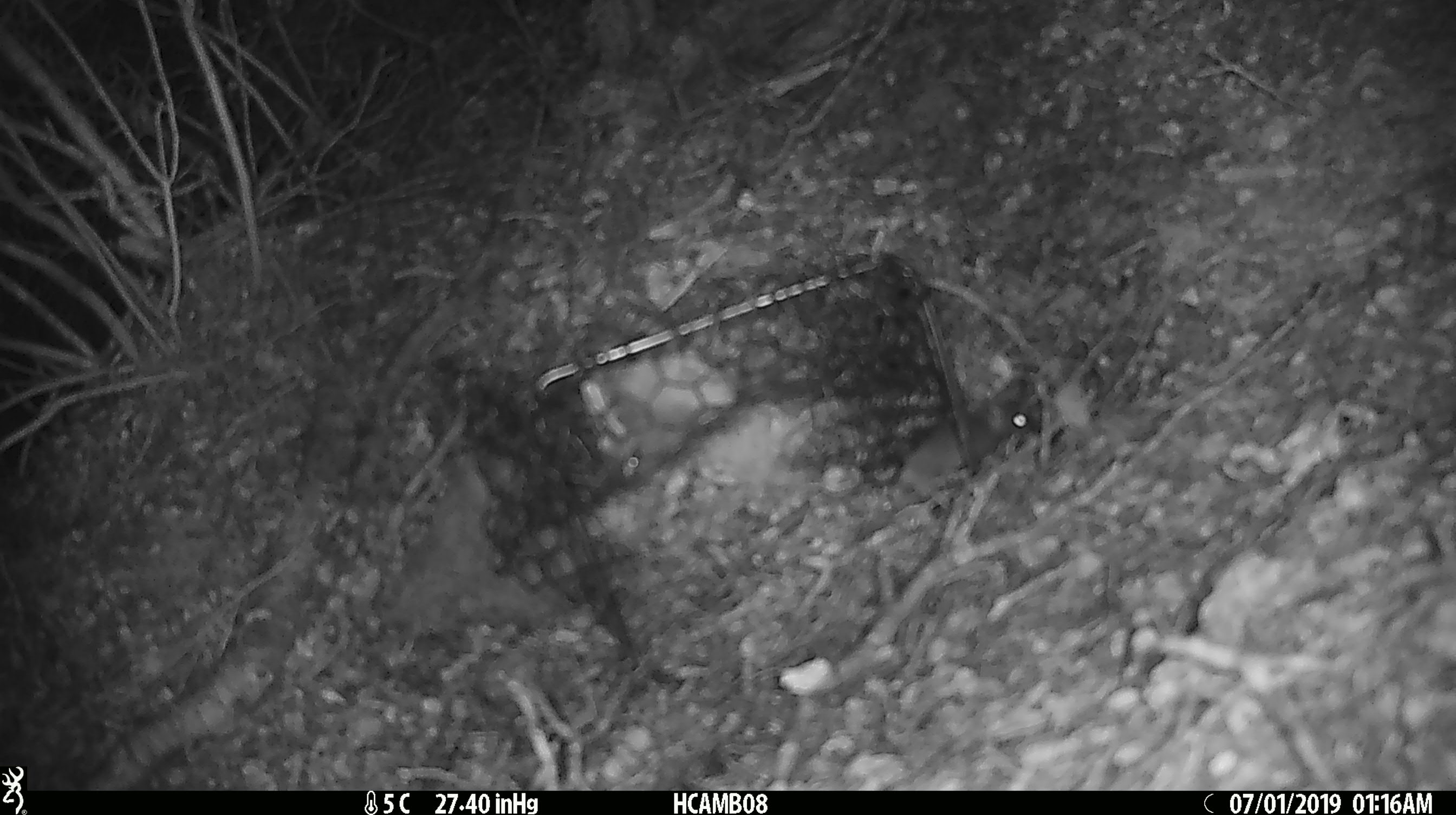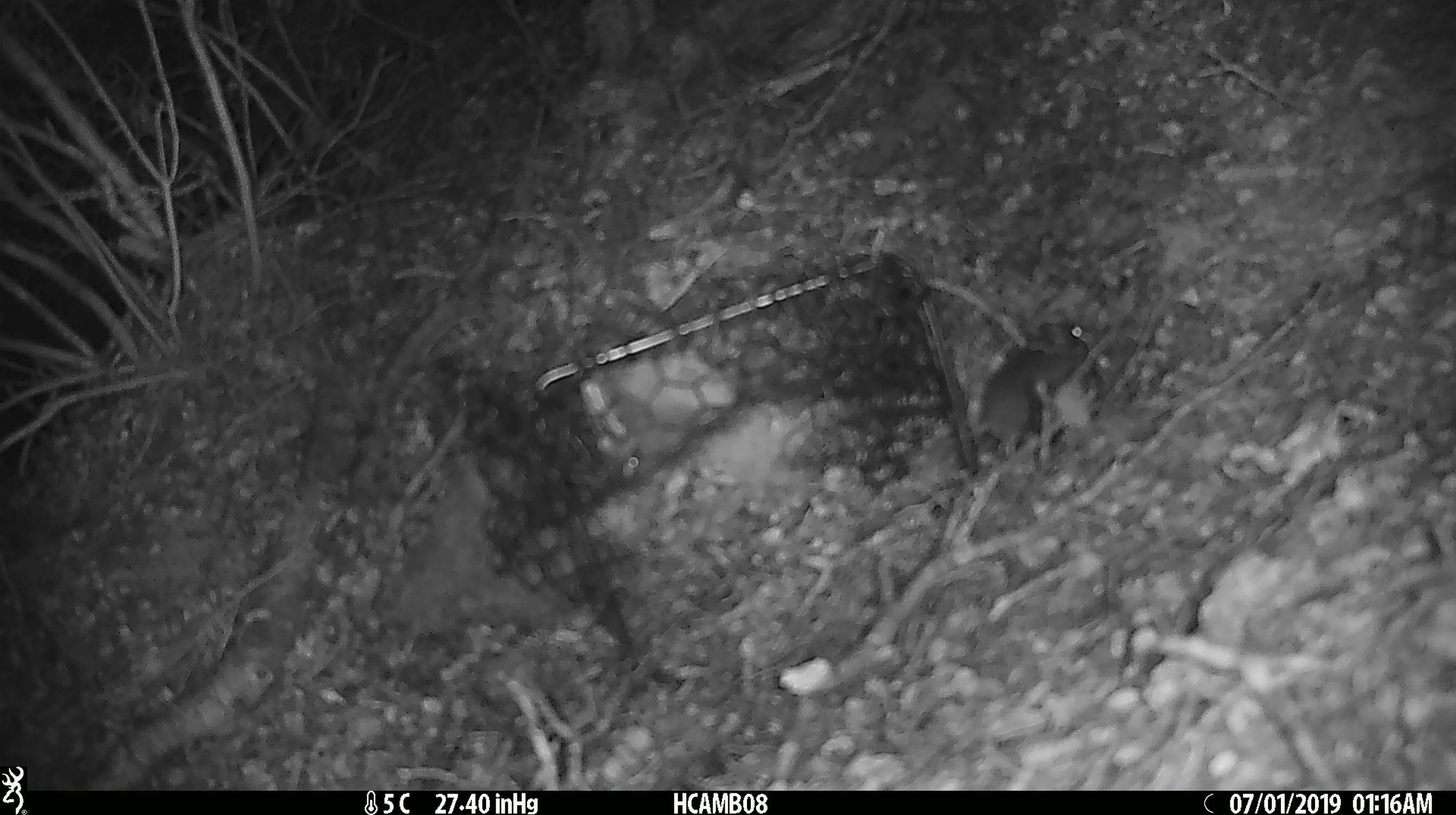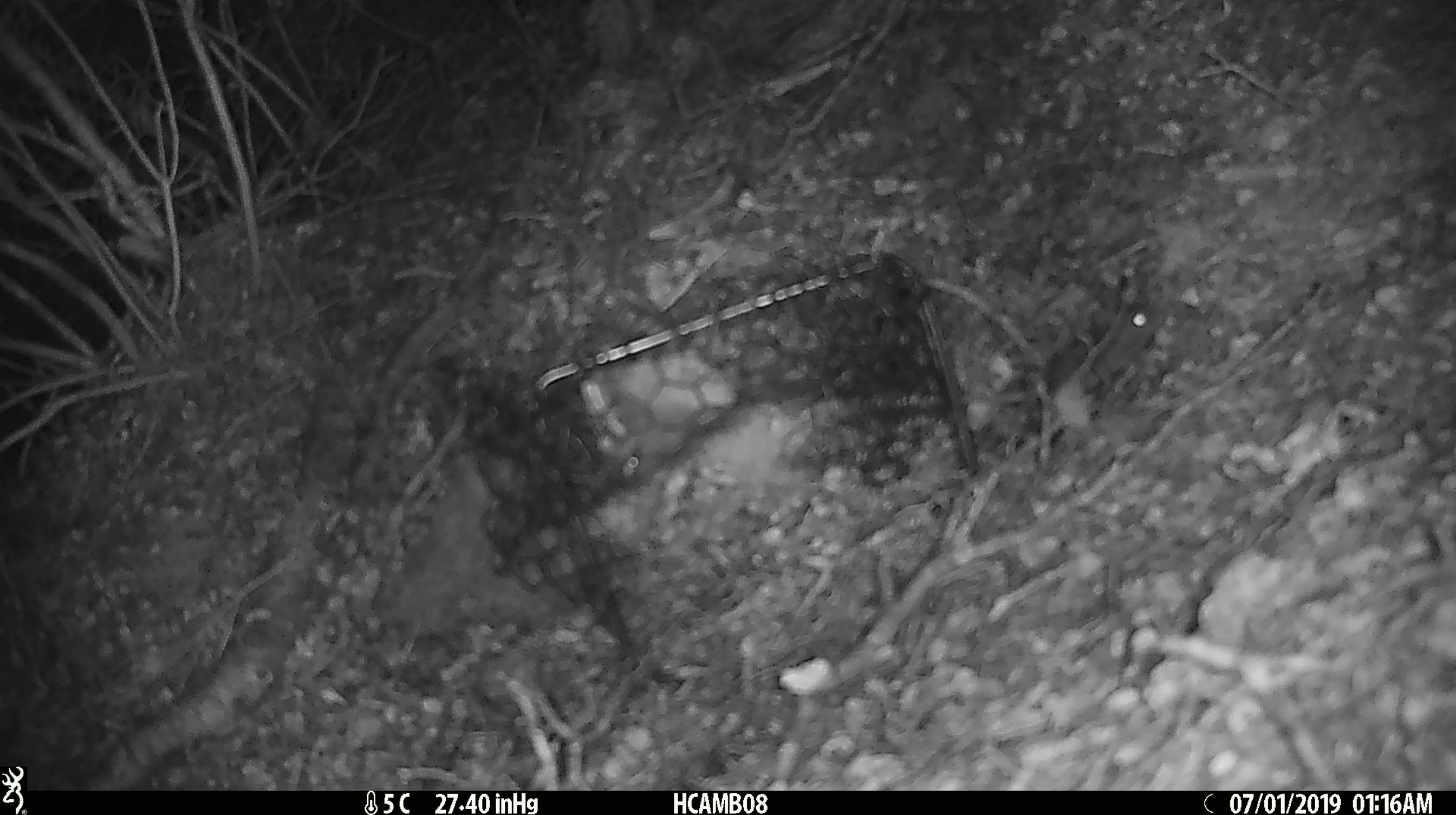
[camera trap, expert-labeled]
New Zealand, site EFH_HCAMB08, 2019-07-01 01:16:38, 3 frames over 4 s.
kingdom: Animalia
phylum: Chordata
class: Mammalia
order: Rodentia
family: Muridae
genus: Mus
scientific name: Mus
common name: mouse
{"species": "mouse (Mus)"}